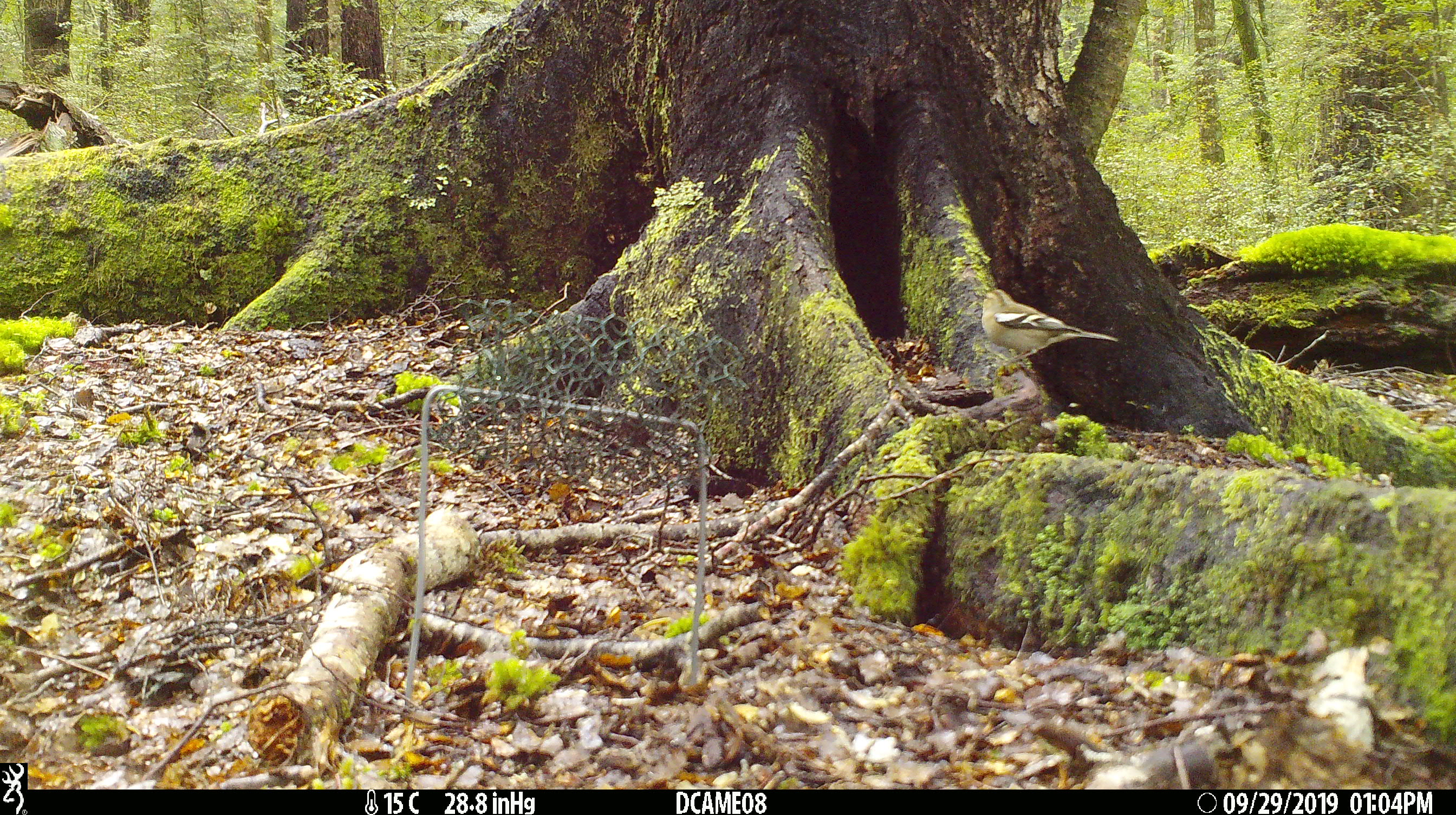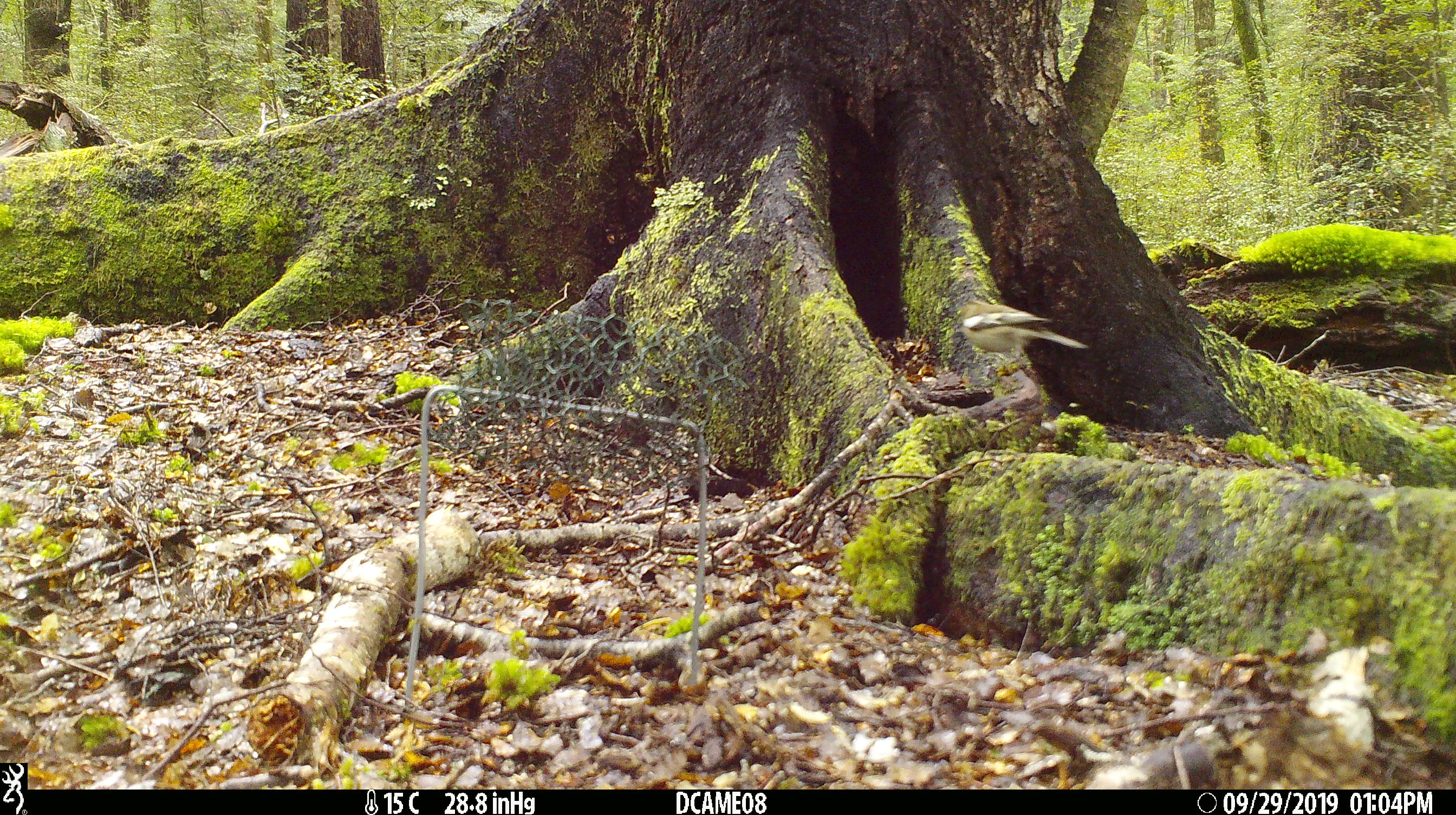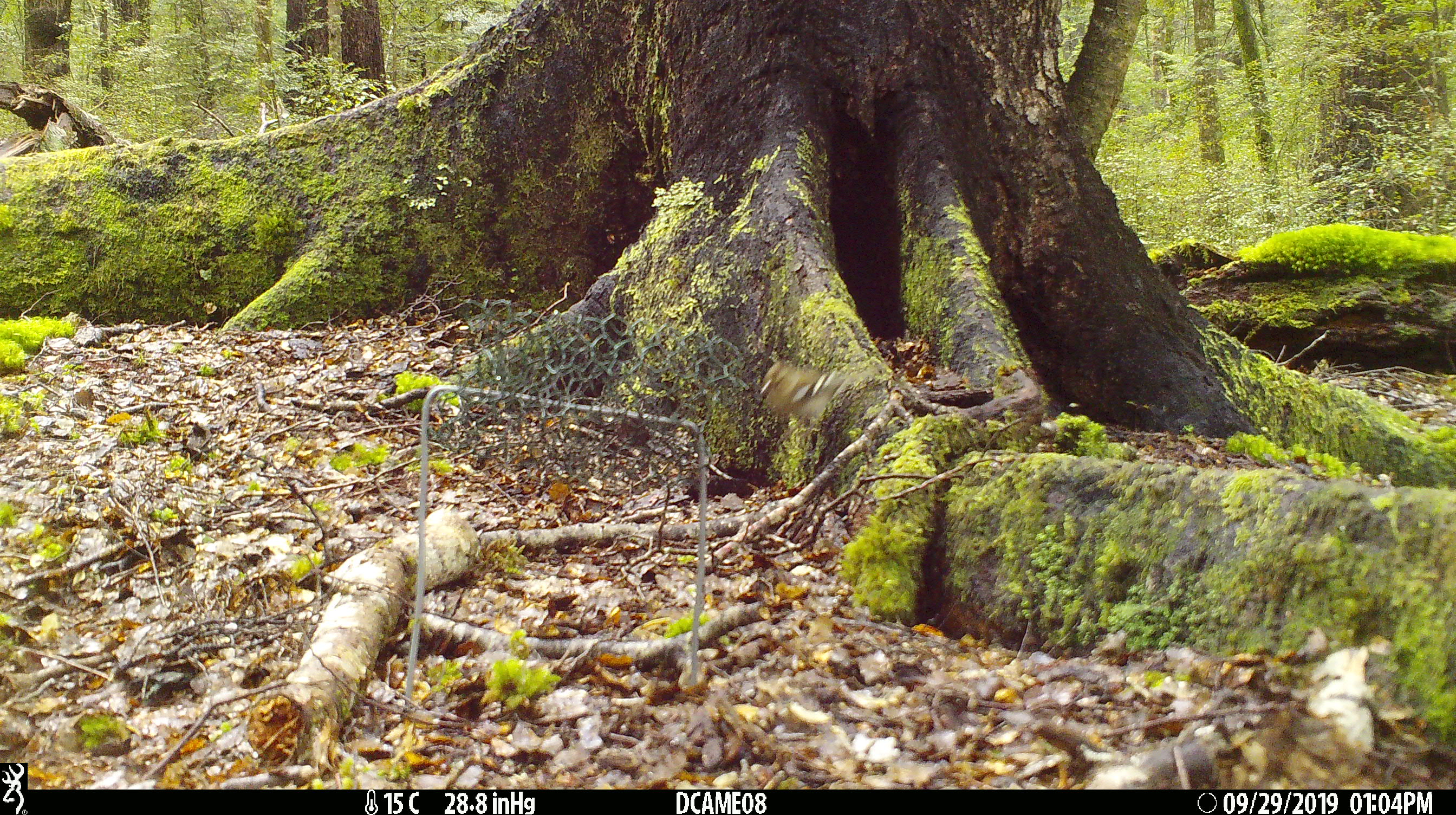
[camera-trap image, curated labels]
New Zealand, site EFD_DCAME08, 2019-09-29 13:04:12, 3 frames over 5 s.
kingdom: Animalia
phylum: Chordata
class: Aves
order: Passeriformes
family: Fringillidae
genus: Fringilla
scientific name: Fringilla coelebs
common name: common chaffinch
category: chaffinch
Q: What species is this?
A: Chaffinch (common chaffinch) (Fringilla coelebs).